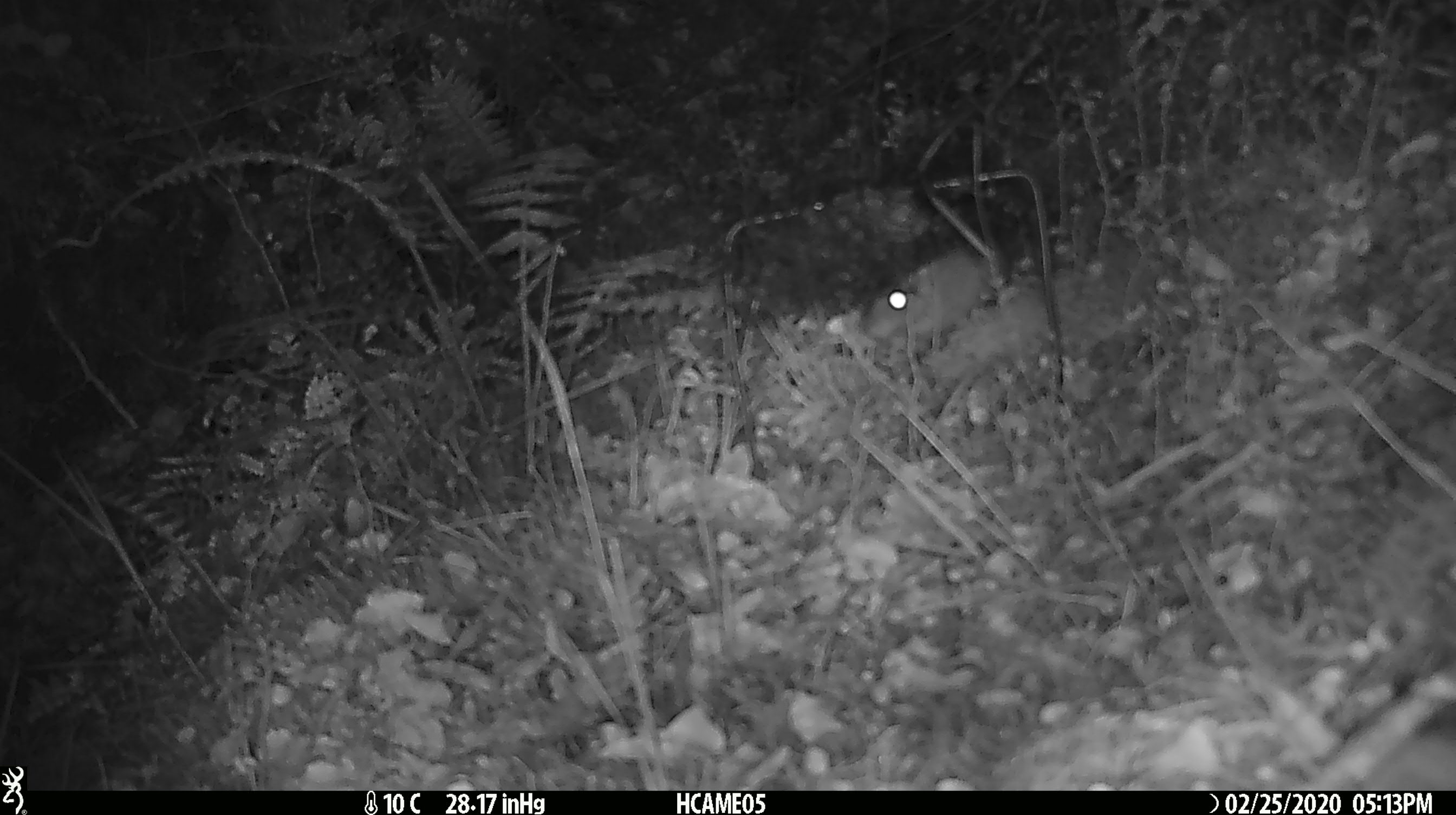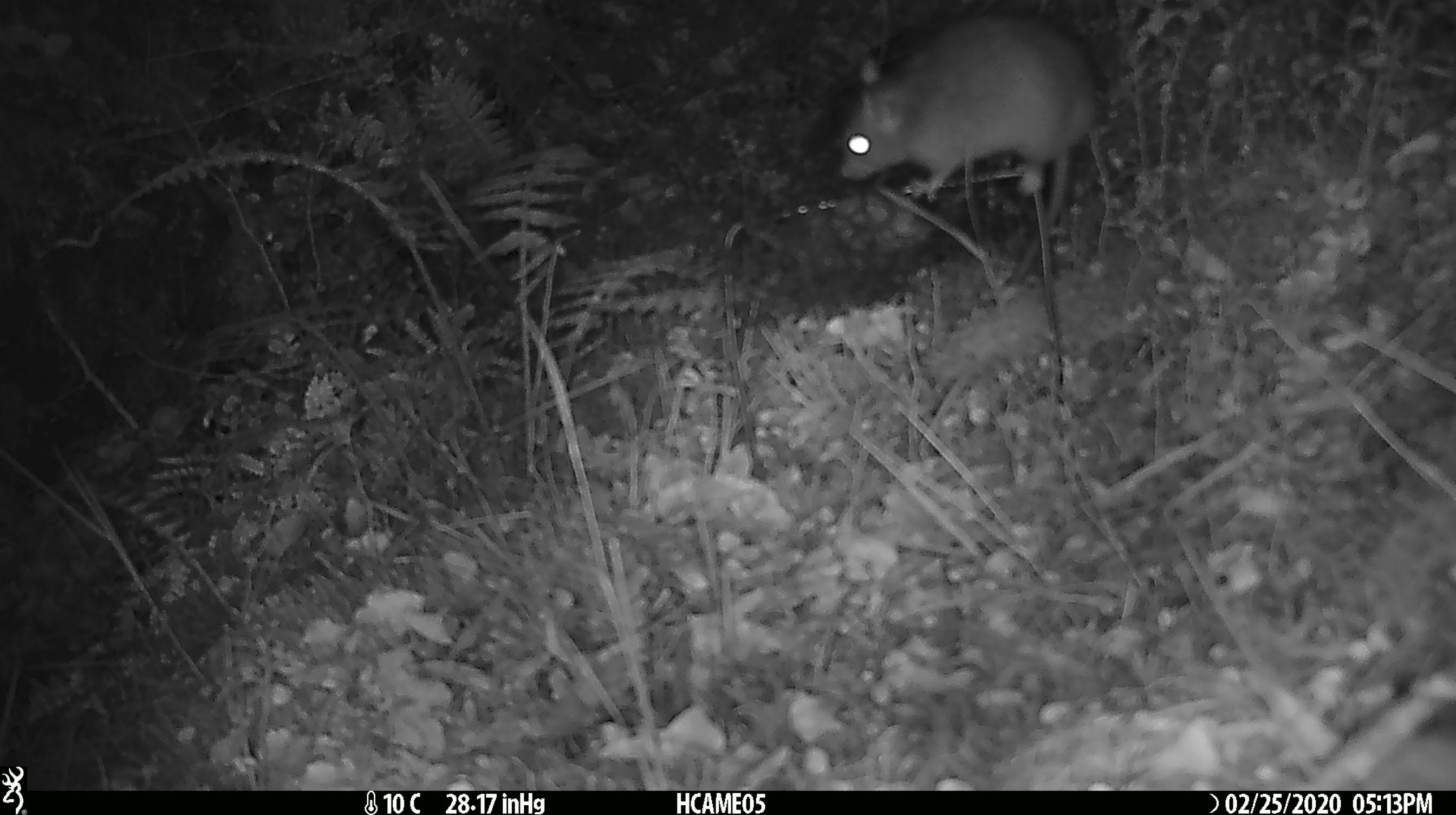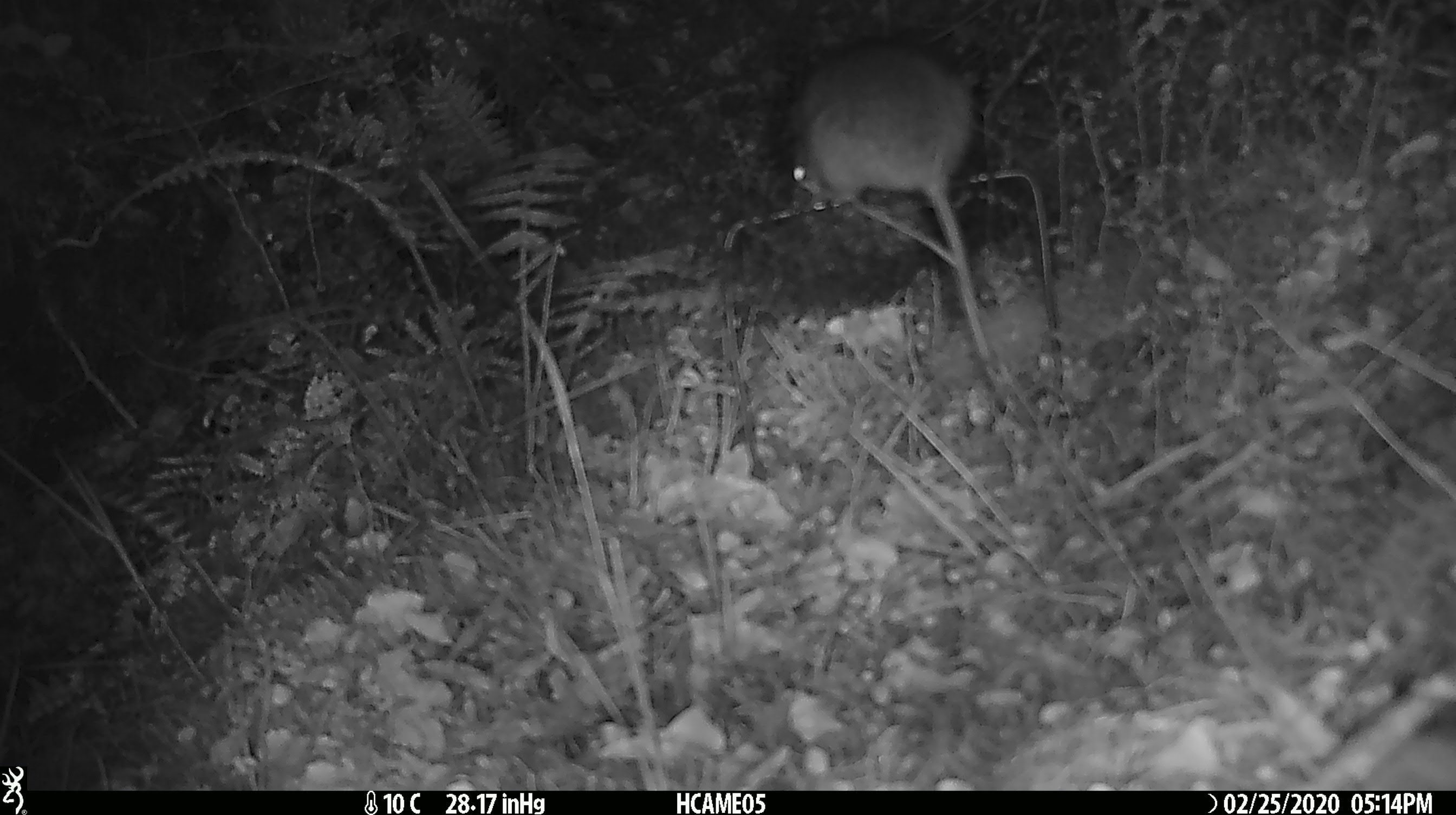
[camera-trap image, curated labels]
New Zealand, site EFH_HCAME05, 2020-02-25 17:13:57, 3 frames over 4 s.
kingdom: Animalia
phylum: Chordata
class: Mammalia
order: Rodentia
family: Muridae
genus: Rattus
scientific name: Rattus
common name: rat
Rat (Rattus).